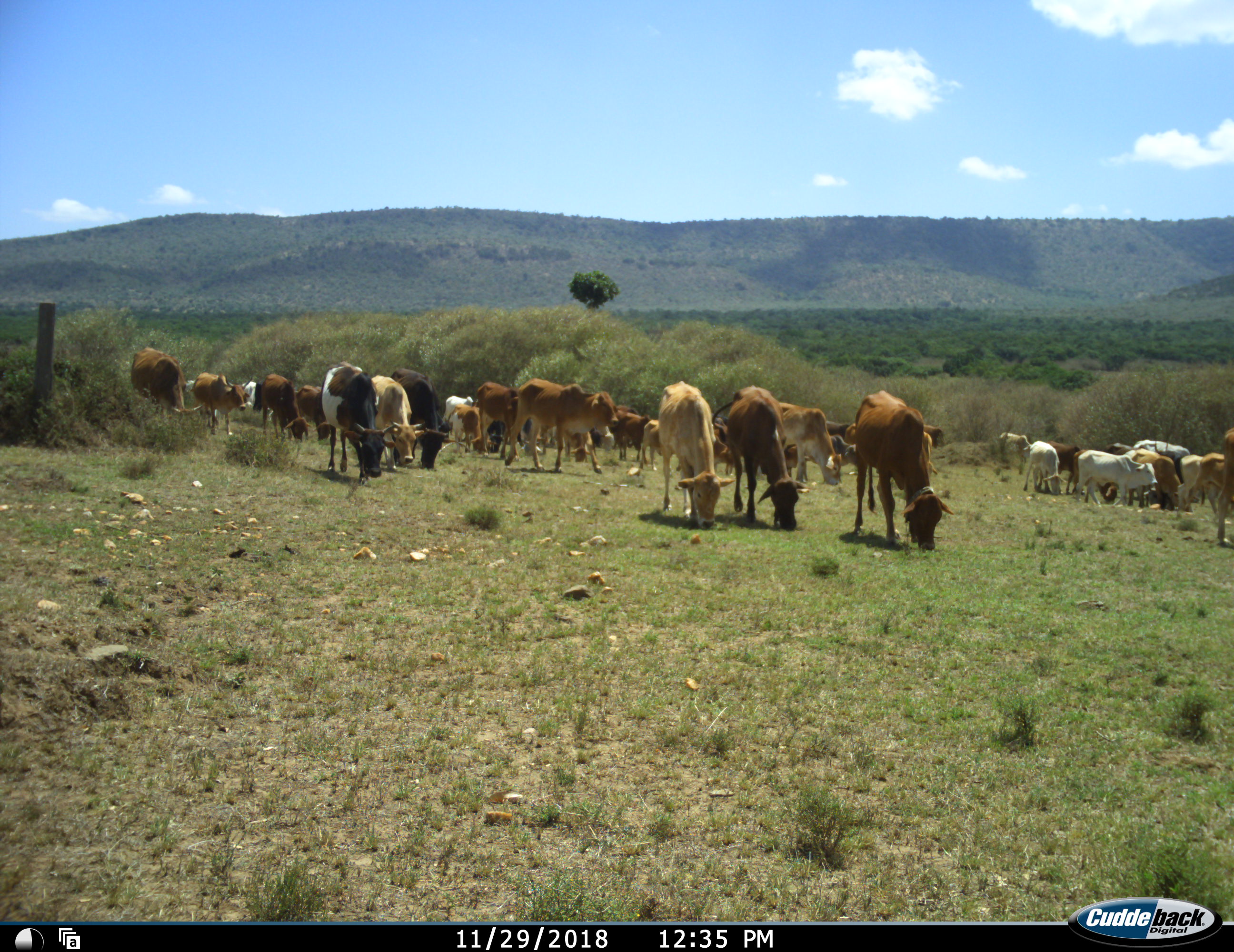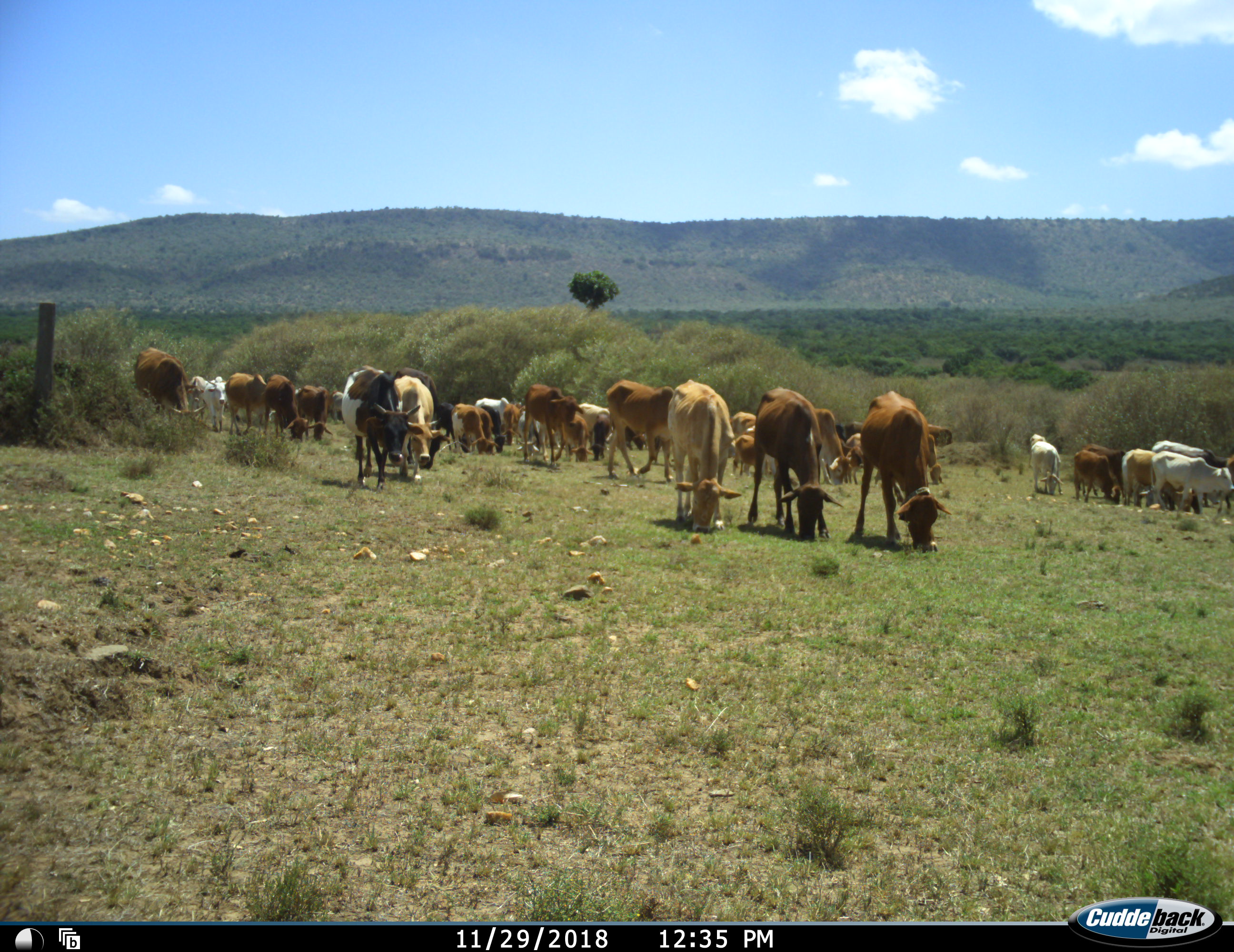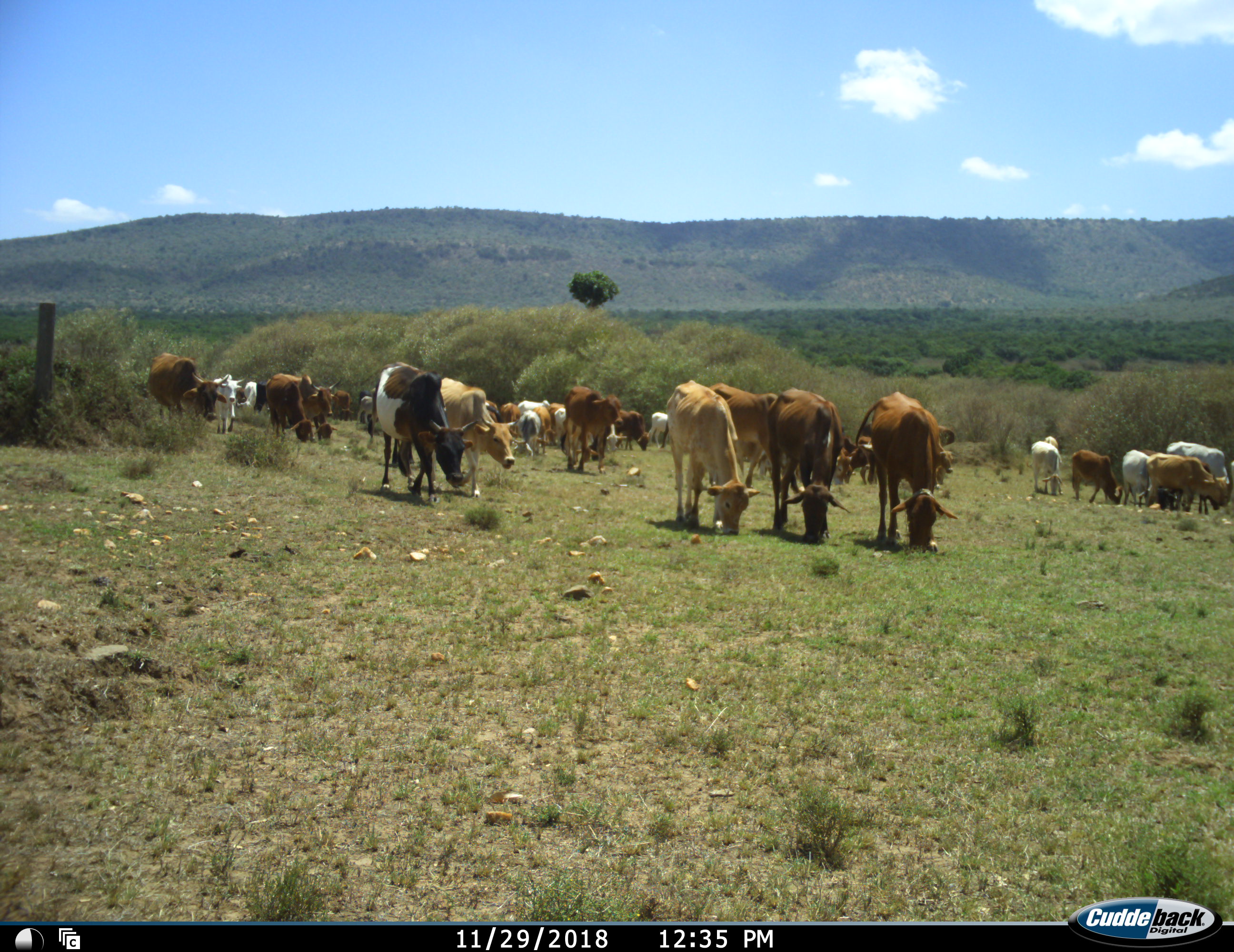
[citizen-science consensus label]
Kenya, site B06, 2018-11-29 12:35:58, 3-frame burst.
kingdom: Animalia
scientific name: Animalia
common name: animal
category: domesticanimal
Domesticanimal (animal) (Animalia), count 11-50. Behavior (volunteer vote fractions): standing 40%, resting 0%, moving 30%, interacting 0%. Young present (vote fraction): 20%. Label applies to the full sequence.